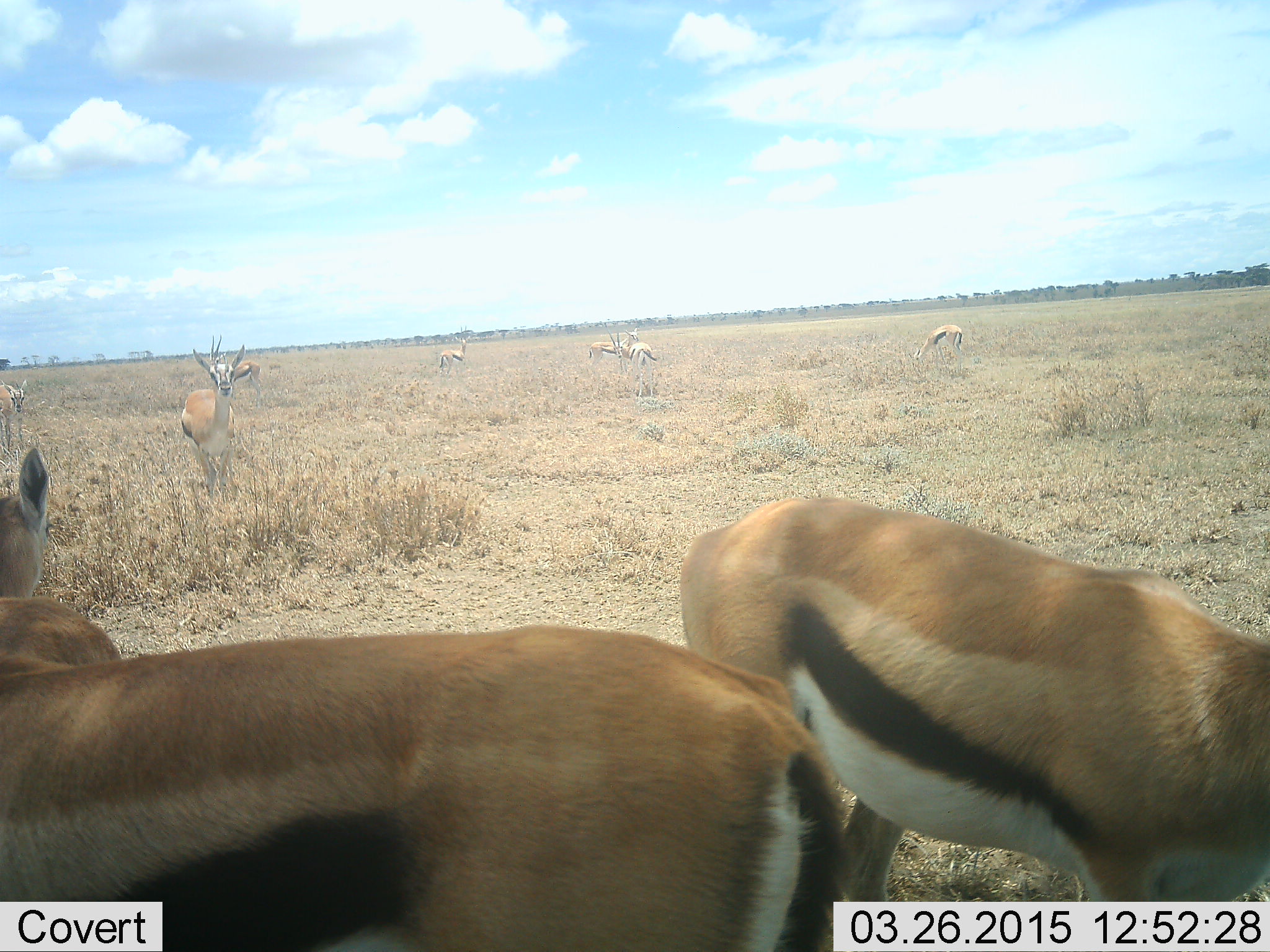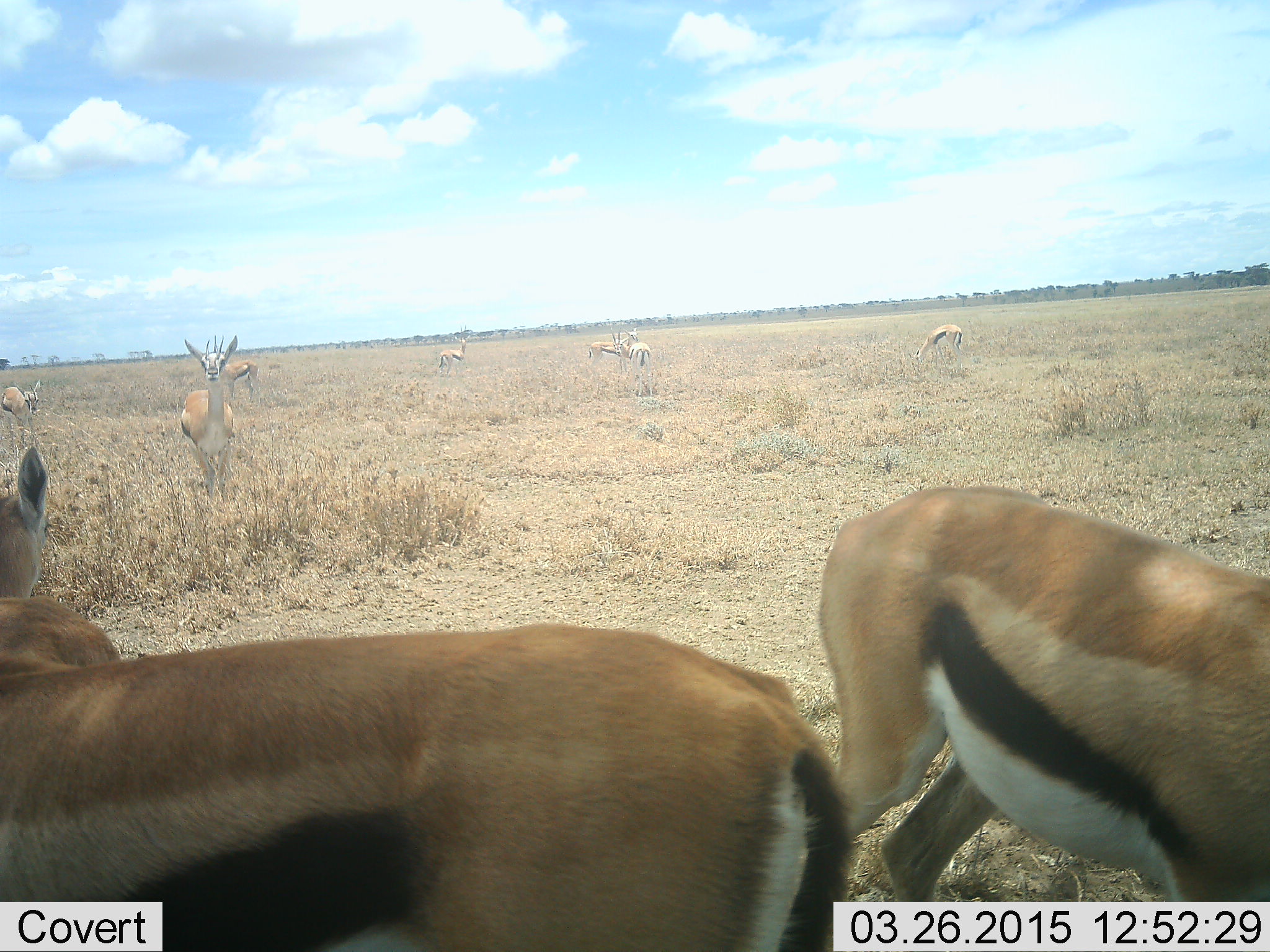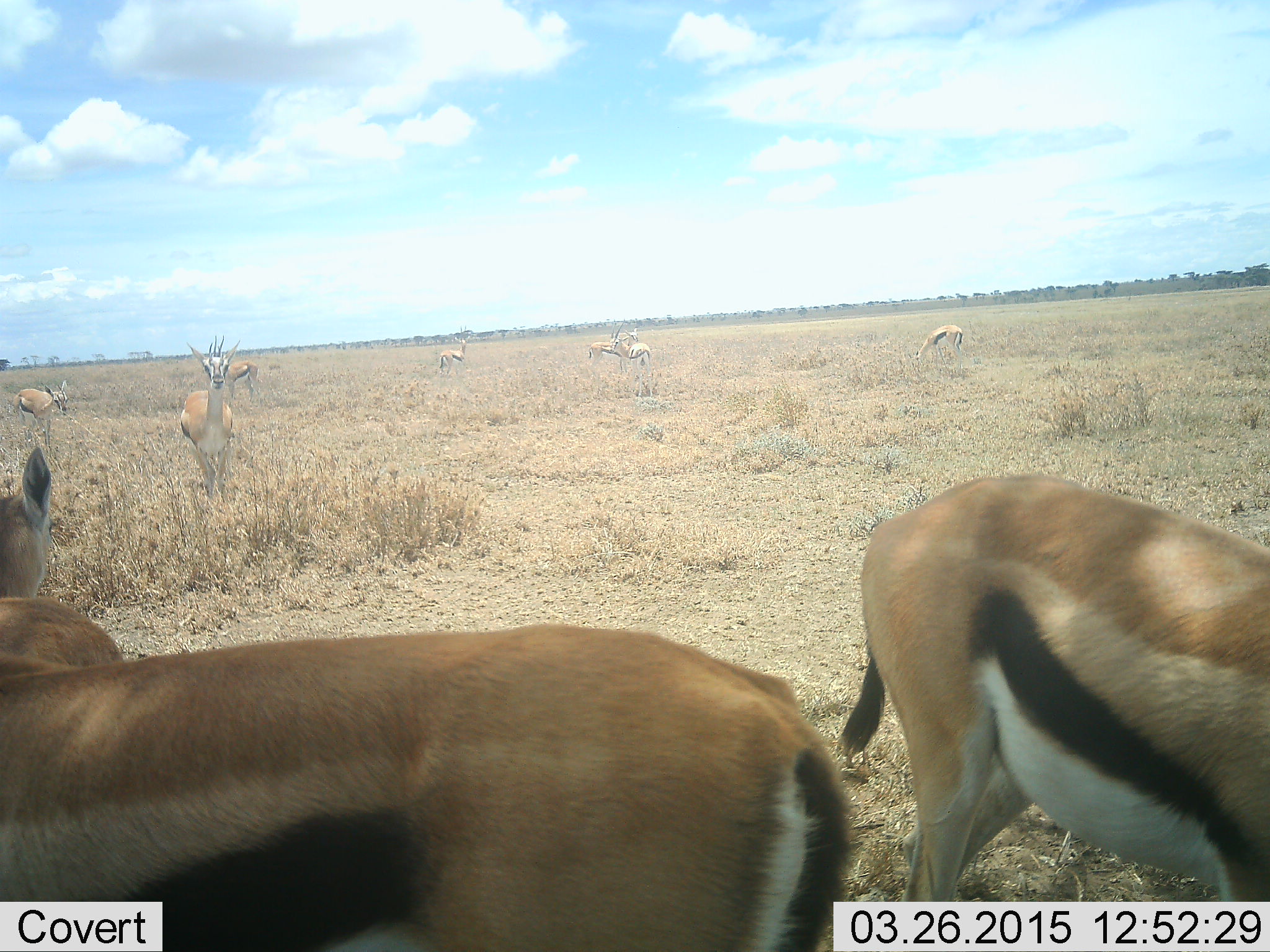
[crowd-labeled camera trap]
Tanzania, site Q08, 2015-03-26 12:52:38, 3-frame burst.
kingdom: Animalia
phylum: Chordata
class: Mammalia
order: Artiodactyla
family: Bovidae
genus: Eudorcas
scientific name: Eudorcas thomsonii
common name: thomson's gazelle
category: gazellethomsons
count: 9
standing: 90%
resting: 10%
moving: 10%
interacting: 10%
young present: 20%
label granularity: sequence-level